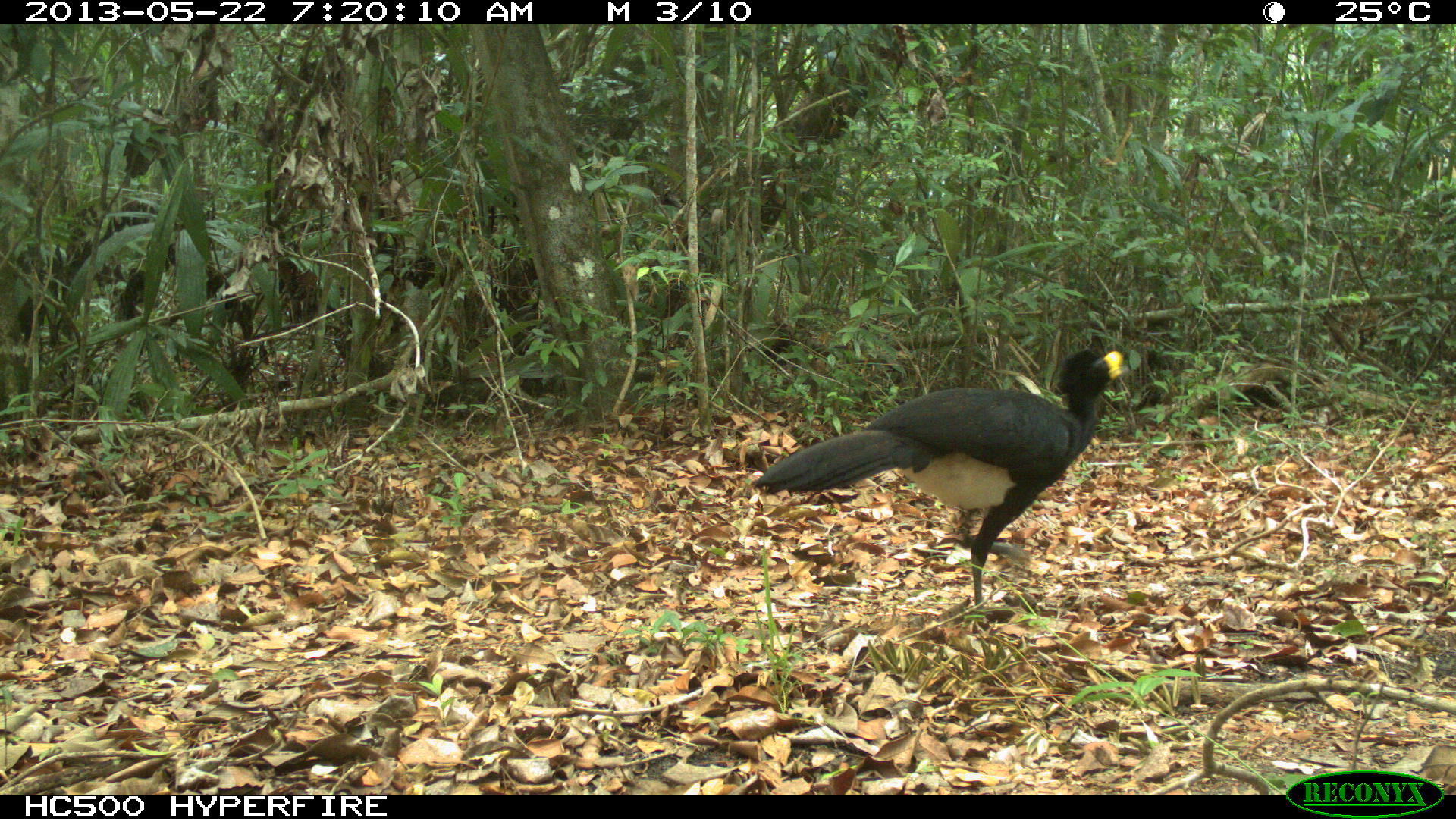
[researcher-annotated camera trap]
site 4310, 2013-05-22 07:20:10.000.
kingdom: Animalia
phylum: Chordata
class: Aves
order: Galliformes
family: Cracidae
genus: Crax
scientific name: Crax rubra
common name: great curassow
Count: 1.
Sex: male.